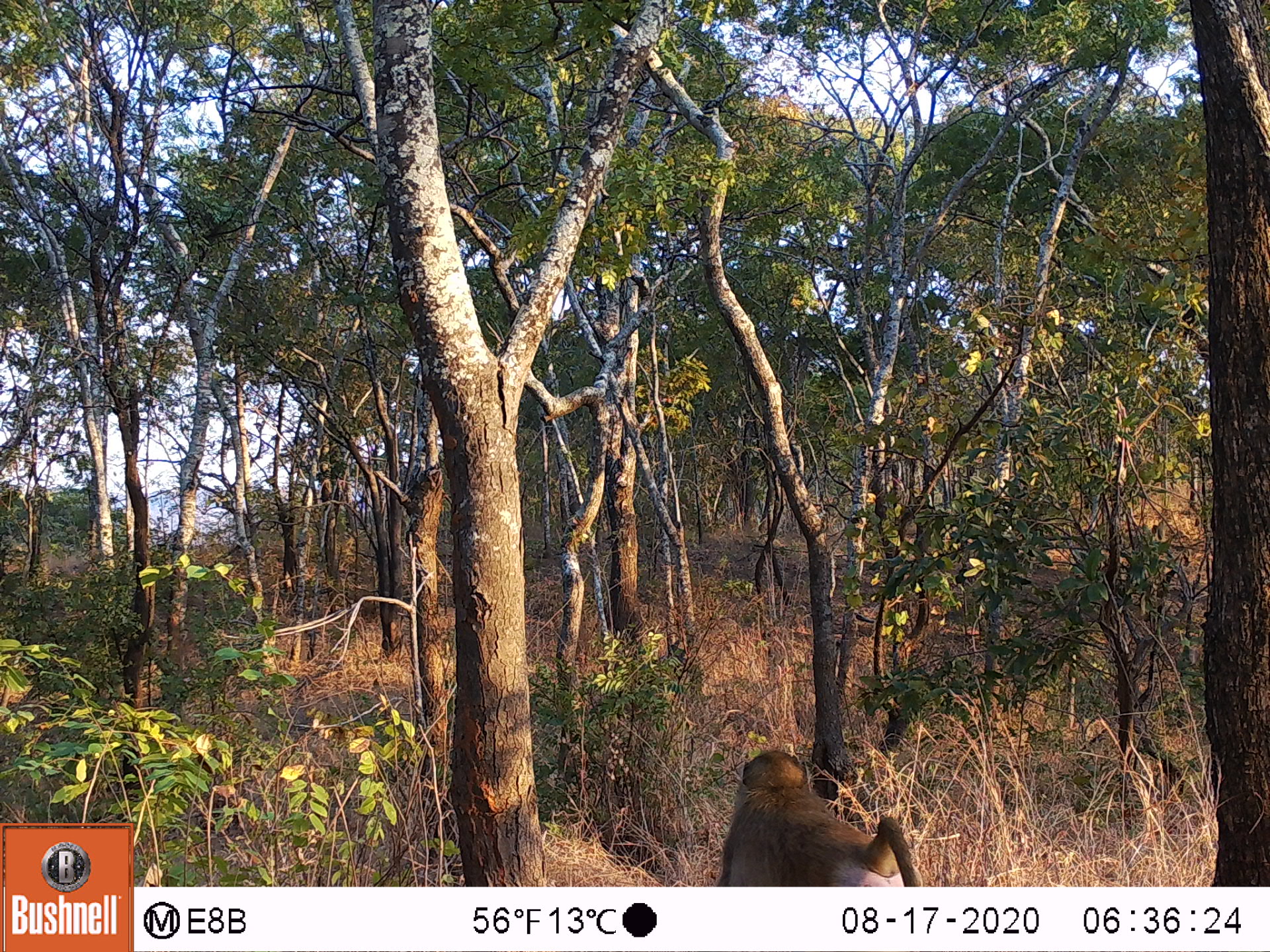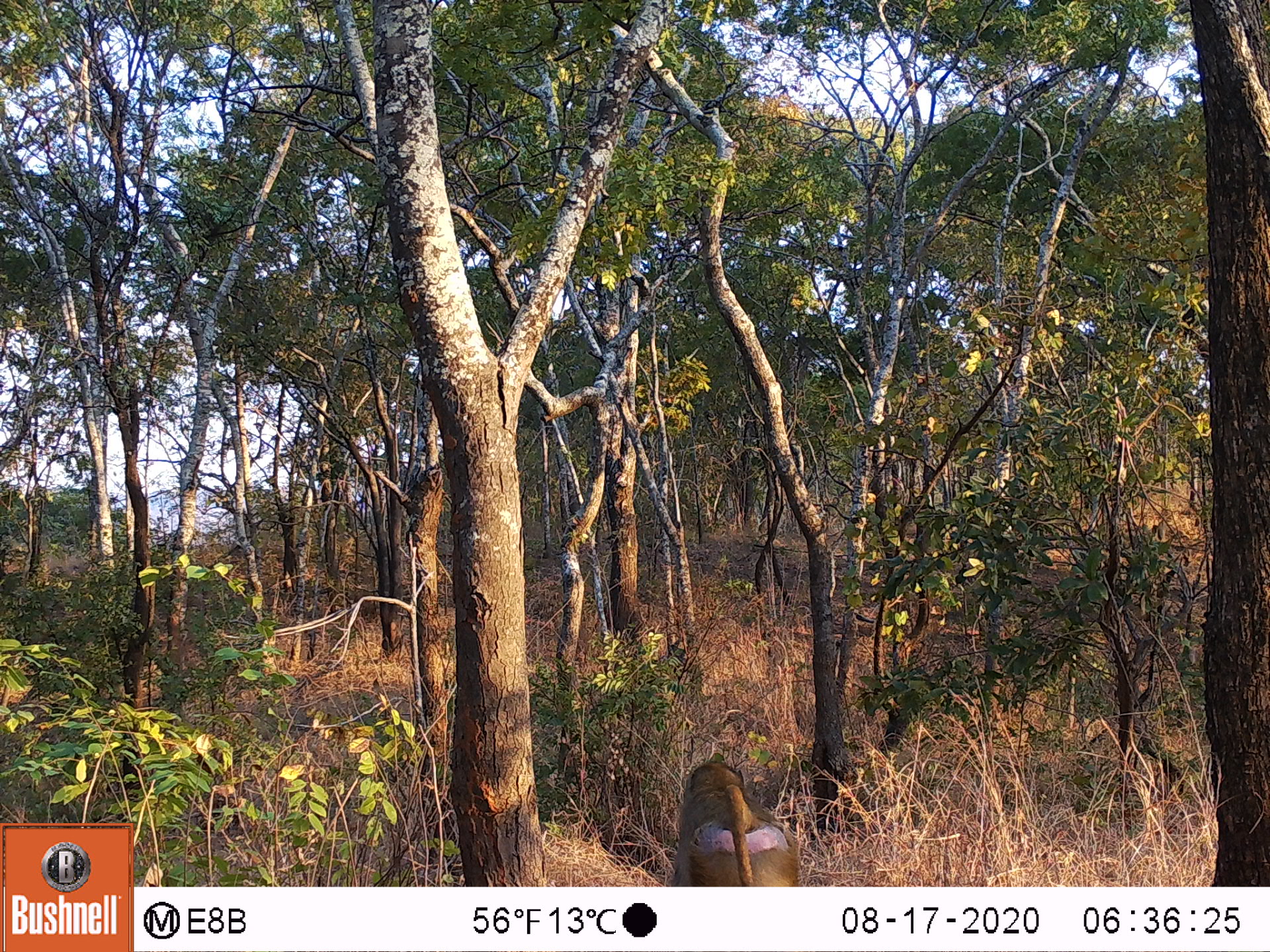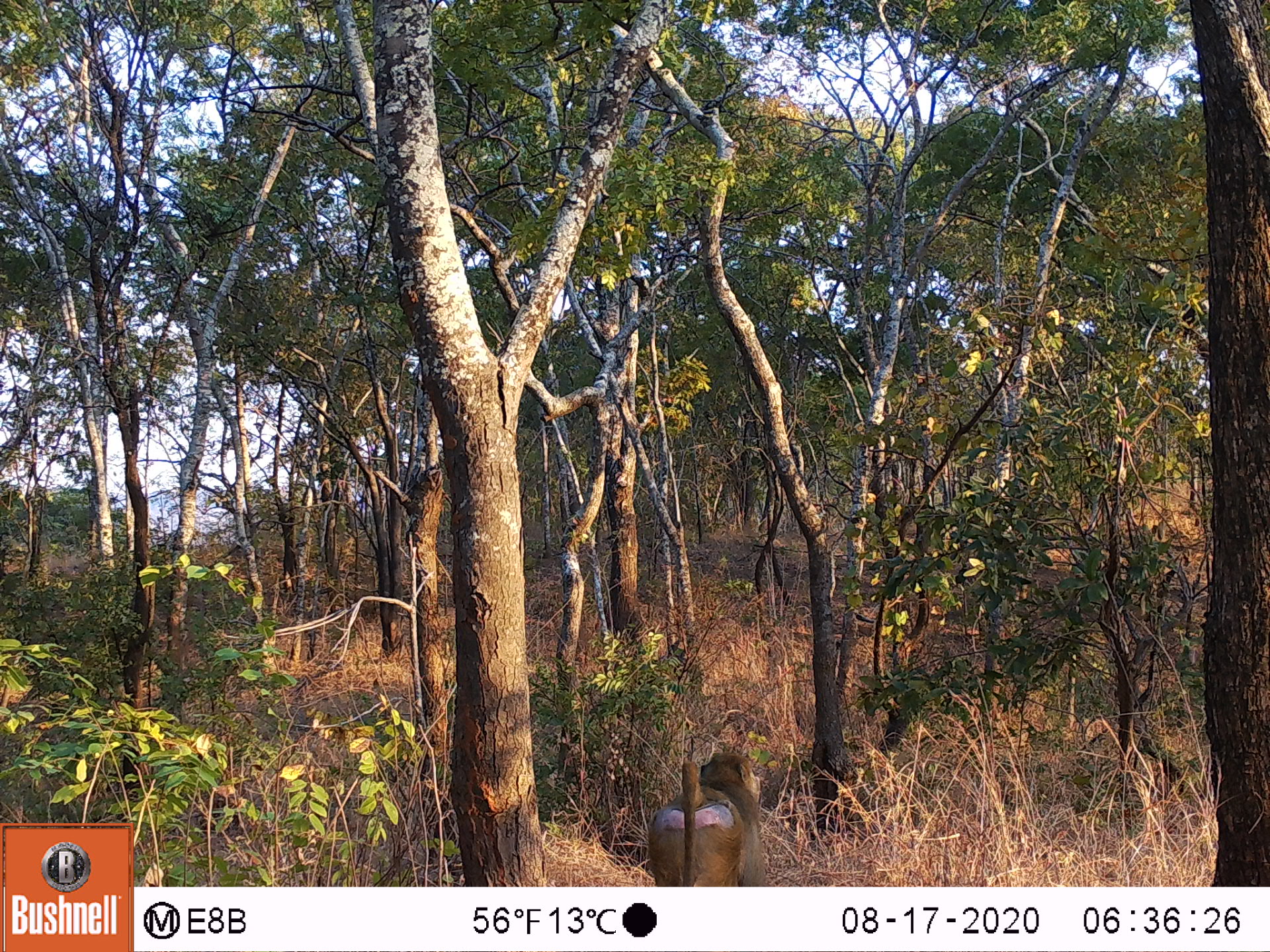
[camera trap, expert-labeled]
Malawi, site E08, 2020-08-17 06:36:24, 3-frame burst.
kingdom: Animalia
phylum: Chordata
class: Mammalia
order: Primates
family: Cercopithecidae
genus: Papio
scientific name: Papio cynocephalus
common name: yellow baboon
Yellow baboon (Papio cynocephalus), count 1.